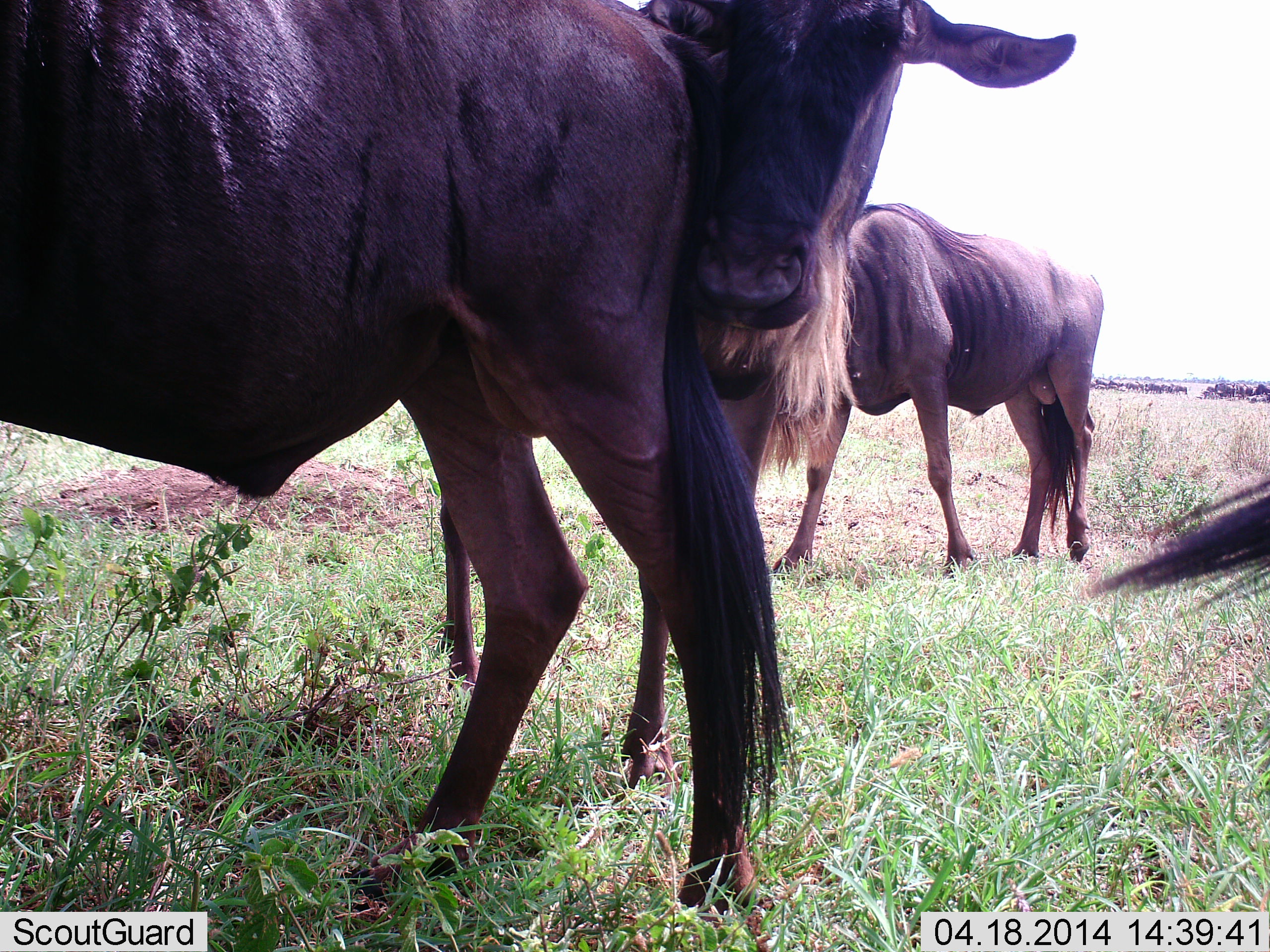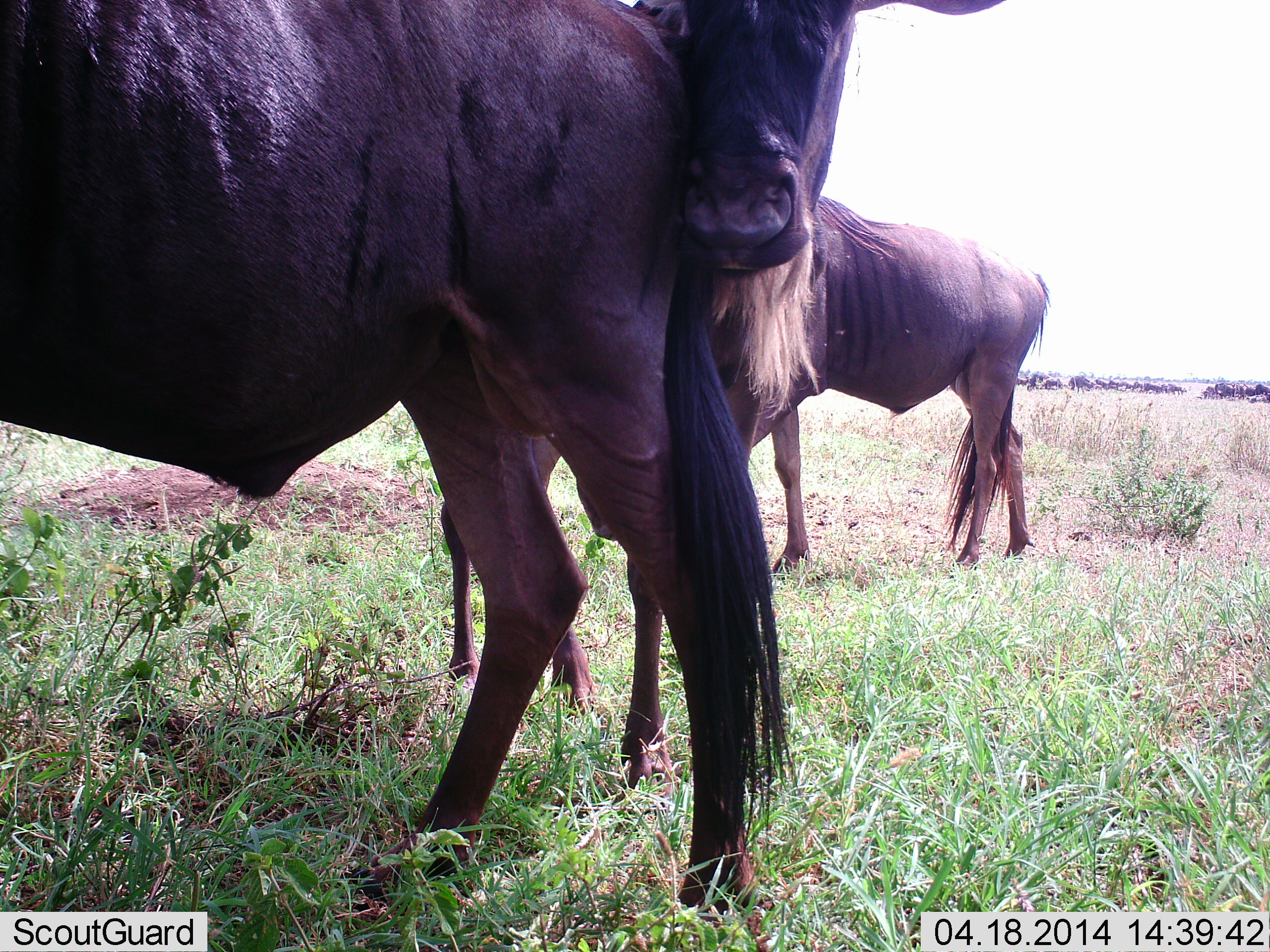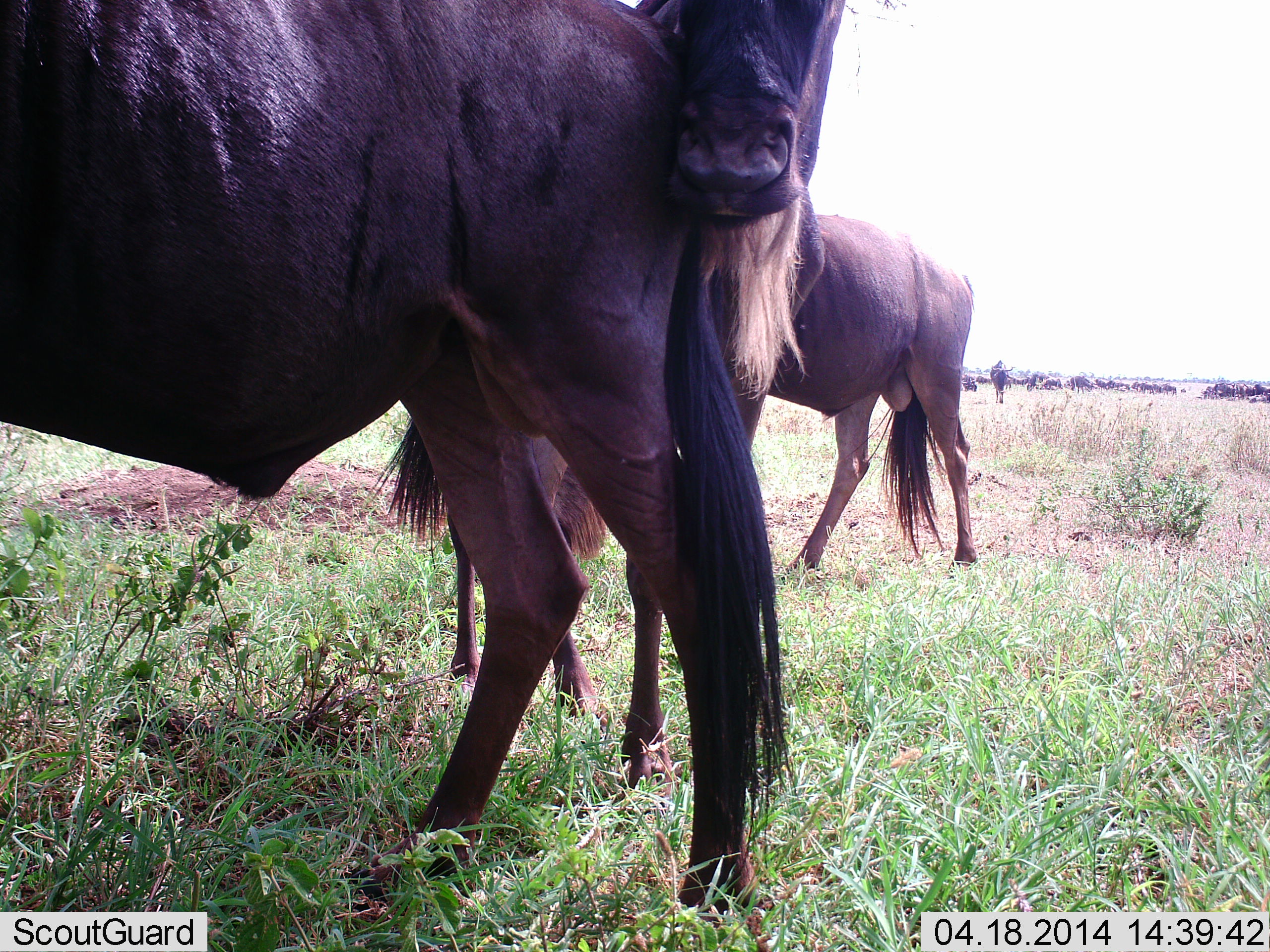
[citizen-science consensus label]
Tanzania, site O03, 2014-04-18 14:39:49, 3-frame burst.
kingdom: Animalia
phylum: Chordata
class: Mammalia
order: Artiodactyla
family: Bovidae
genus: Connochaetes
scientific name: Connochaetes taurinus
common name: blue wildebeest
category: wildebeest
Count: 3.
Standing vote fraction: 90%.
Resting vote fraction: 0%.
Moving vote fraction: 10%.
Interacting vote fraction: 30%.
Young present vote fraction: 10%.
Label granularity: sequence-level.